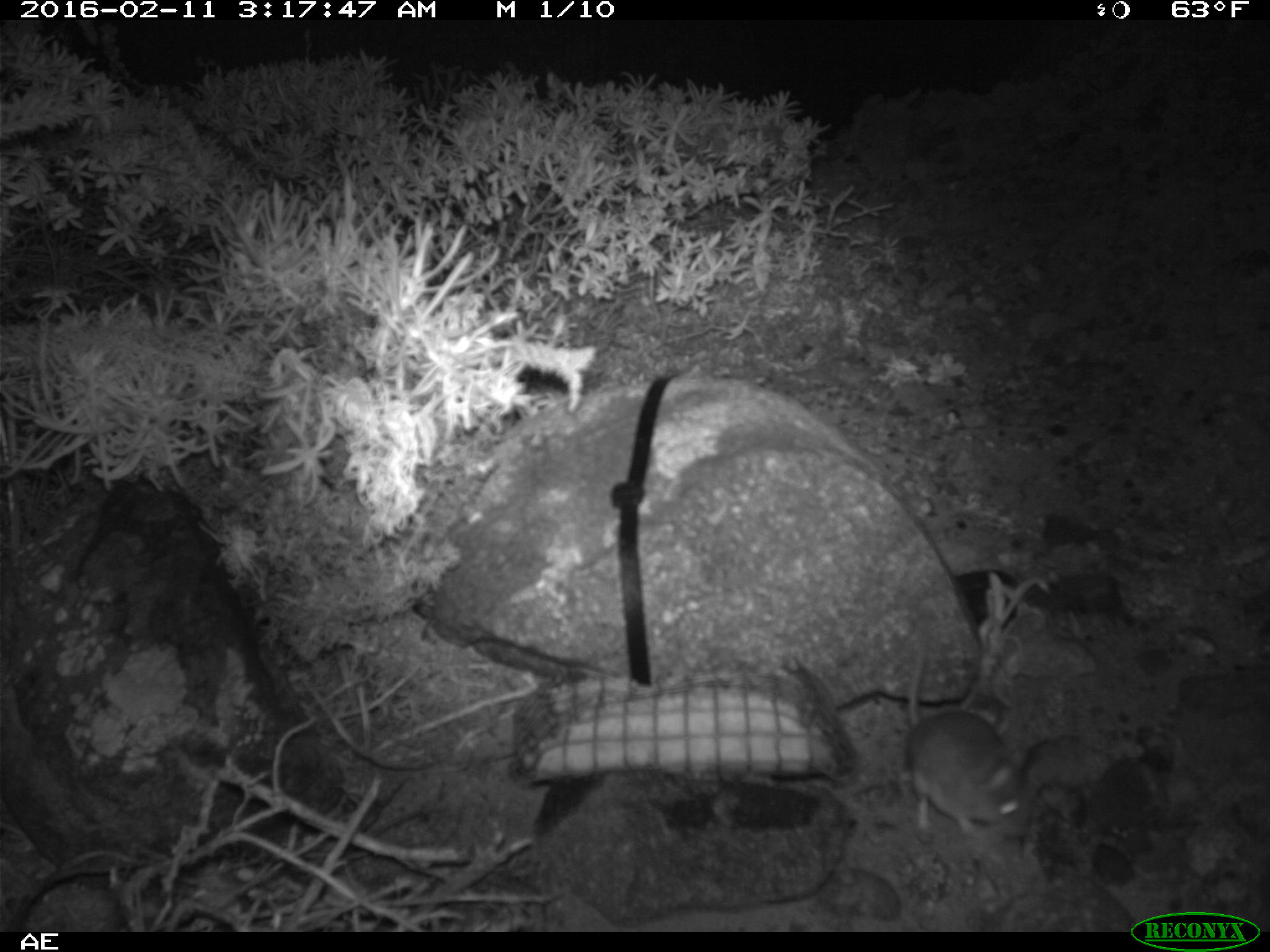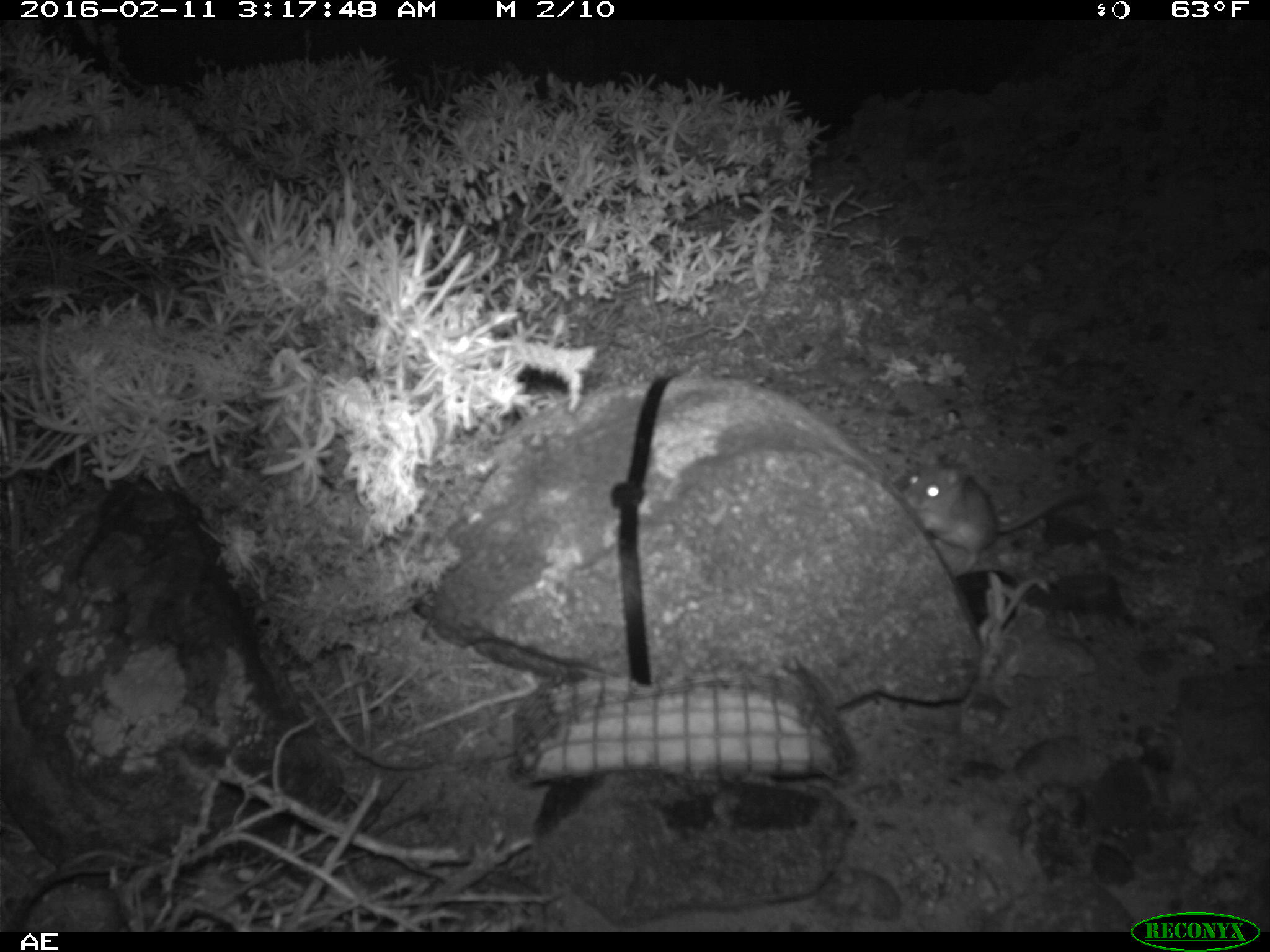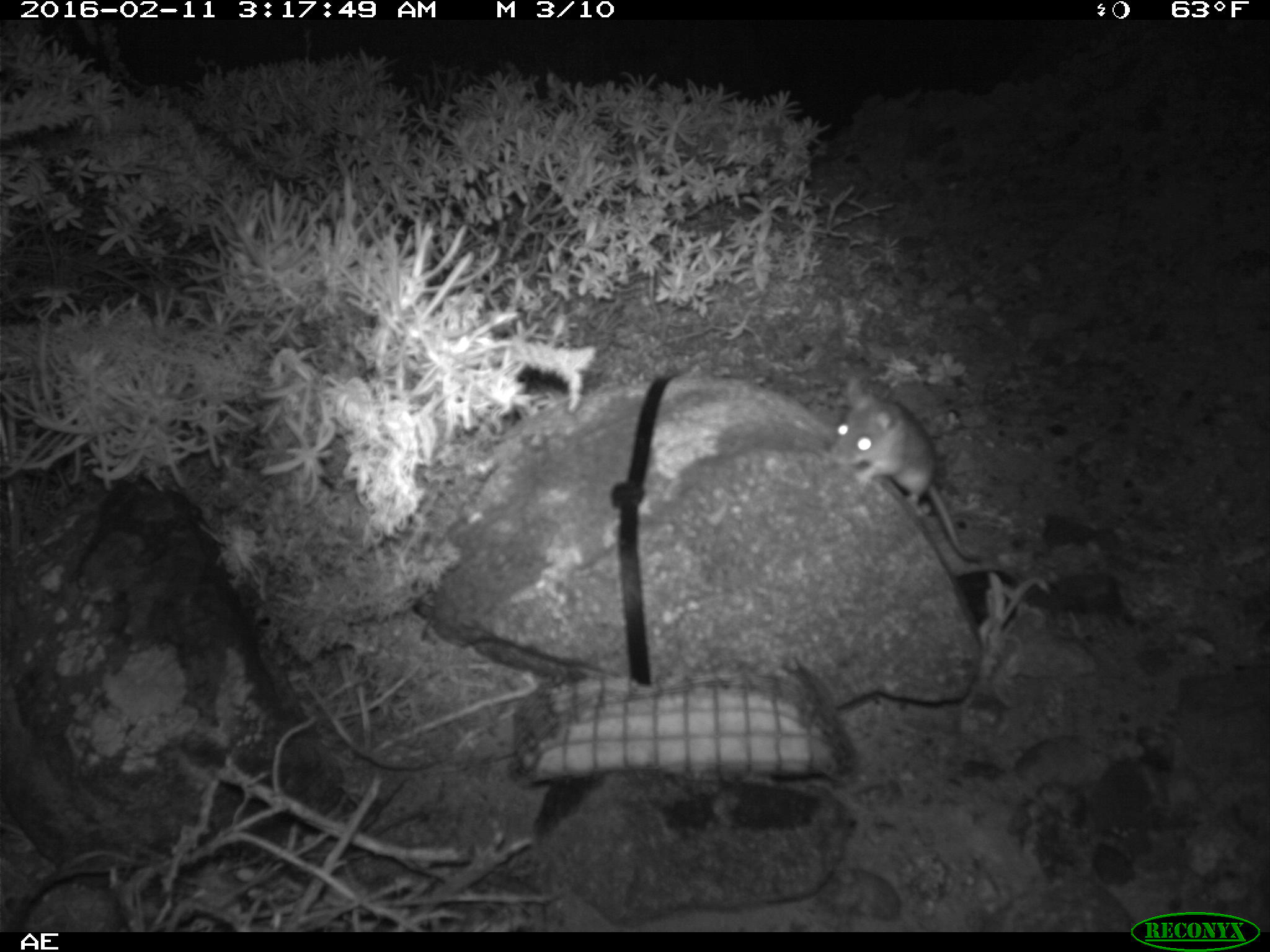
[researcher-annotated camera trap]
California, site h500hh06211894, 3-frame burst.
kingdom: Animalia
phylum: Chordata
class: Mammalia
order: Rodentia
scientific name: Rodentia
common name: rodent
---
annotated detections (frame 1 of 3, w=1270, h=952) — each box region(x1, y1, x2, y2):
rodent: region(901, 640, 1027, 840)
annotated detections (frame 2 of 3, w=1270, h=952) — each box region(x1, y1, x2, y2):
rodent: region(900, 453, 1082, 571)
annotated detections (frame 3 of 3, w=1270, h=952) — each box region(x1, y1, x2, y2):
rodent: region(829, 377, 979, 559)